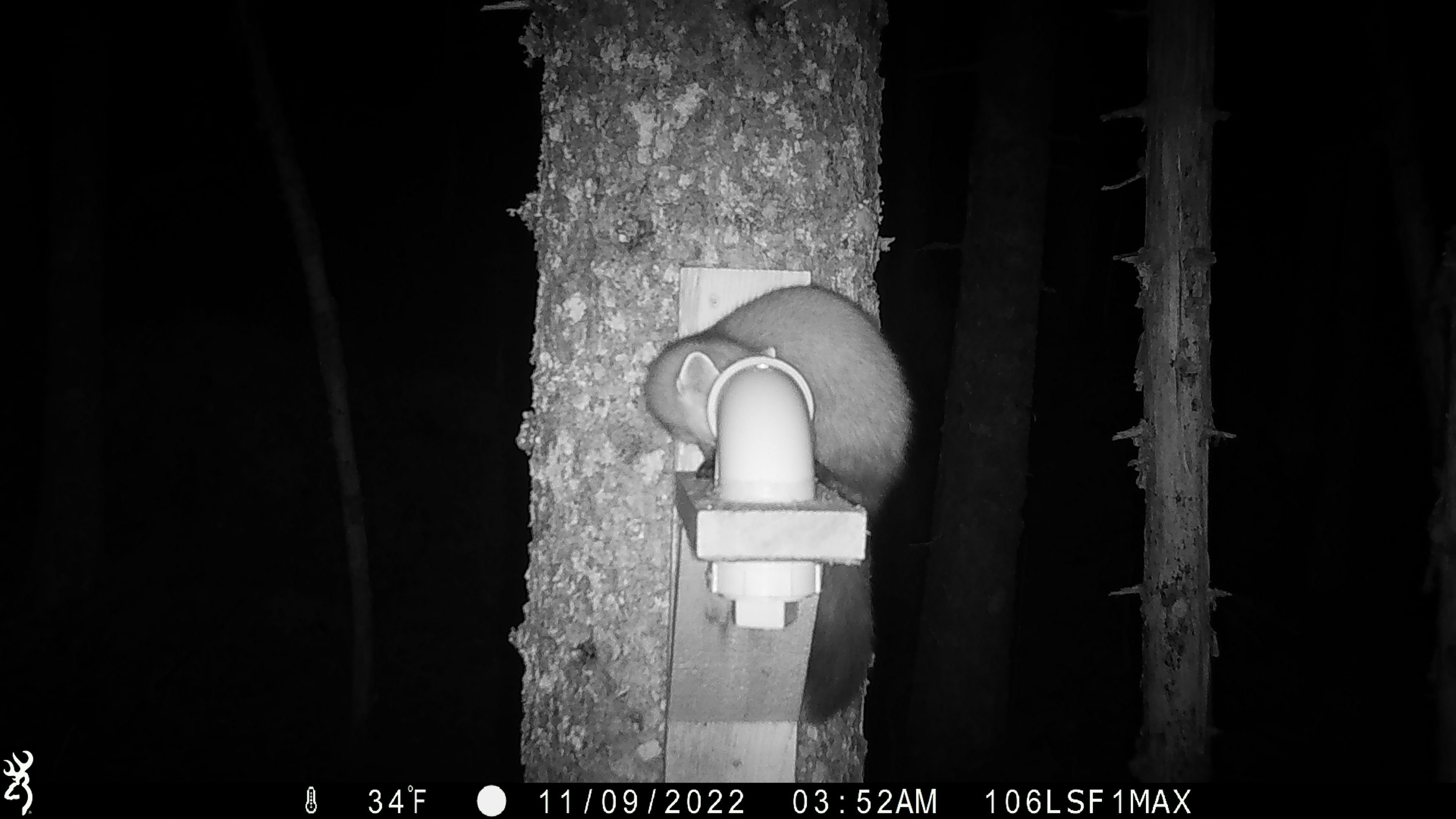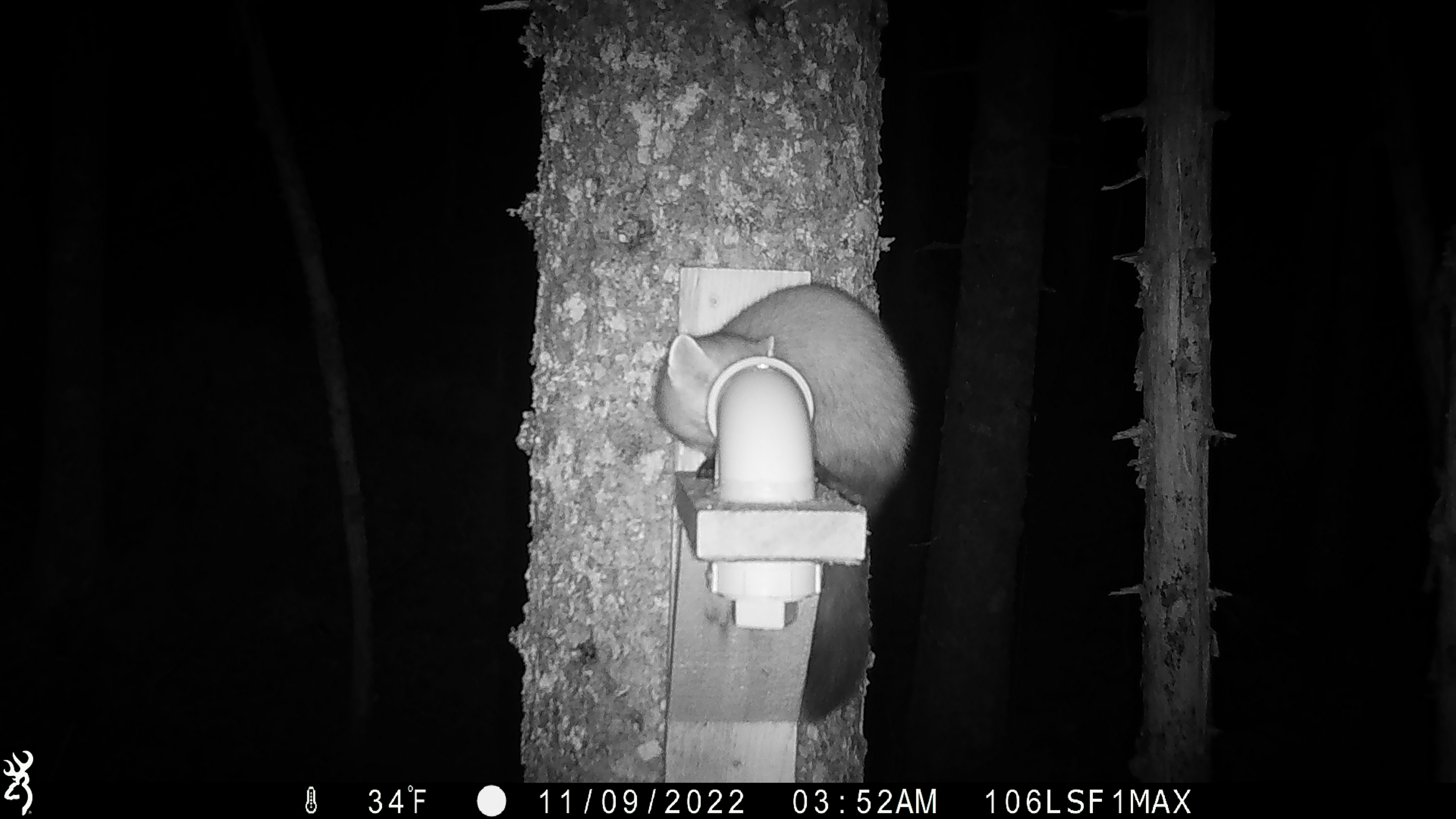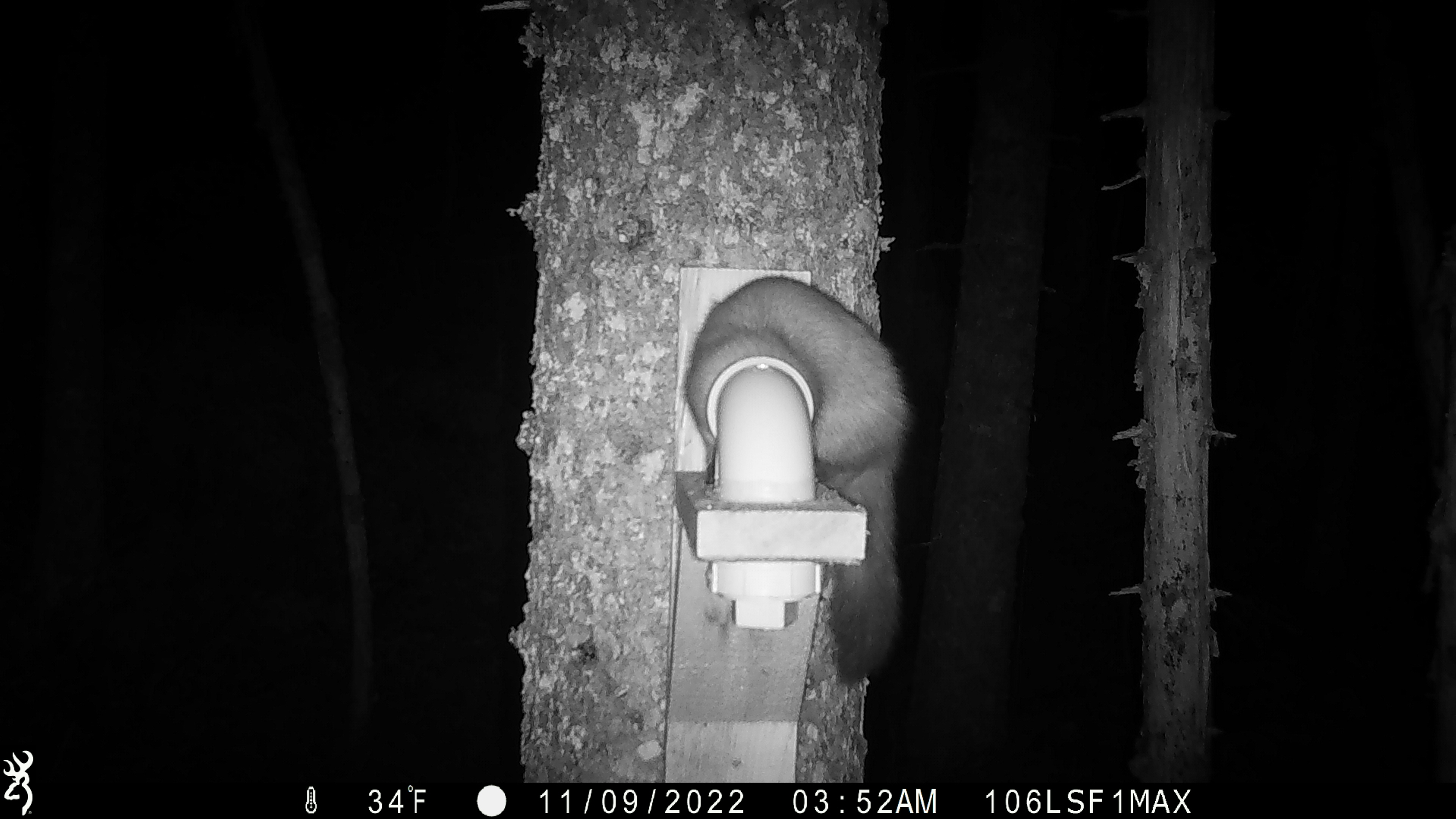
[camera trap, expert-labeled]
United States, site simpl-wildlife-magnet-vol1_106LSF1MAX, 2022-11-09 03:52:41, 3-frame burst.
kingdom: Animalia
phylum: Chordata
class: Mammalia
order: Carnivora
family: Mustelidae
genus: Martes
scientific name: Martes americana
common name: american marten